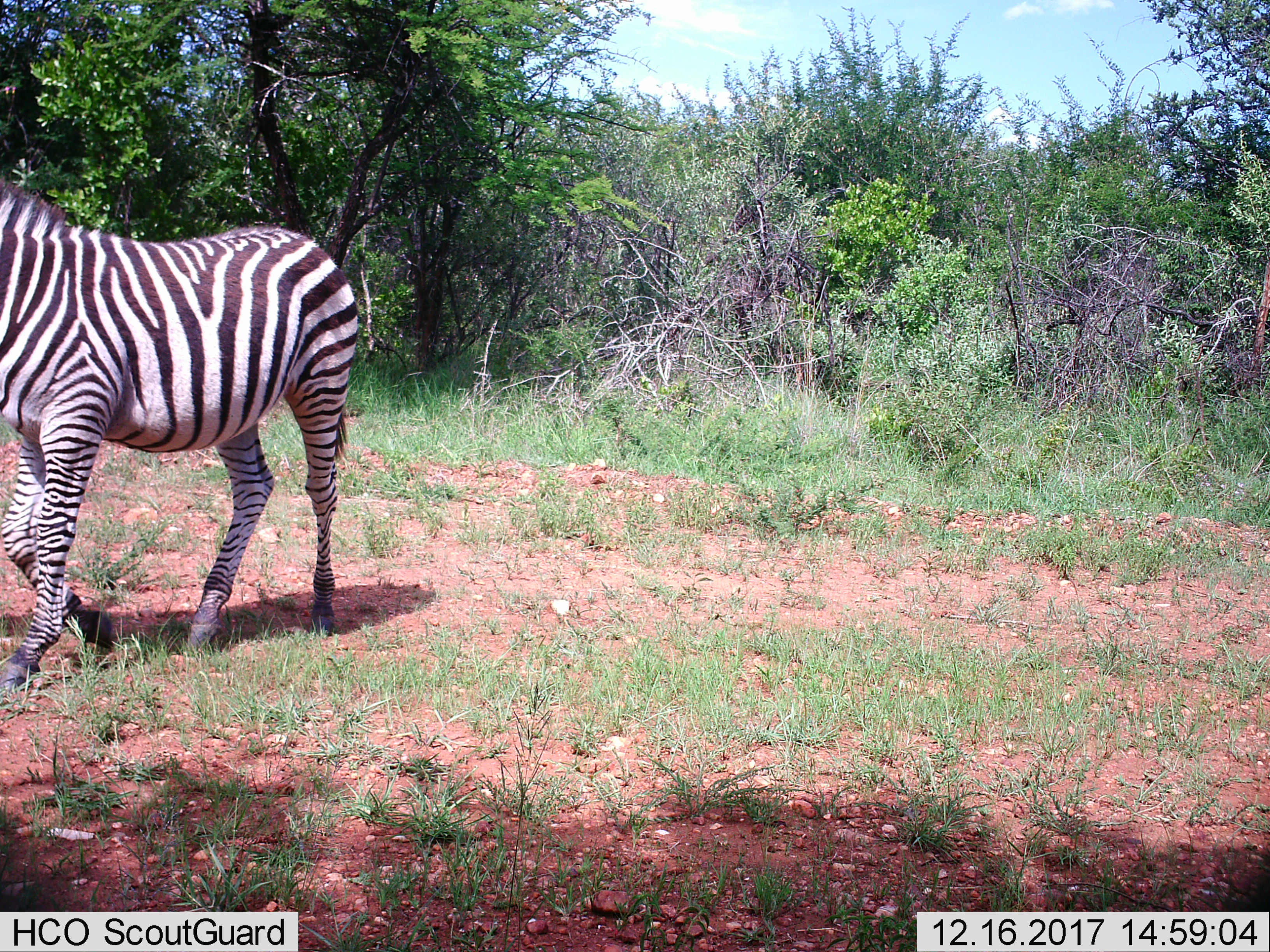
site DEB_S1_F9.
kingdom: Animalia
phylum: Chordata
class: Mammalia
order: Perissodactyla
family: Equidae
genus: Equus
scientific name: Equus quagga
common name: plains zebra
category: zebraplains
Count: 1.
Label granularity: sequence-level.